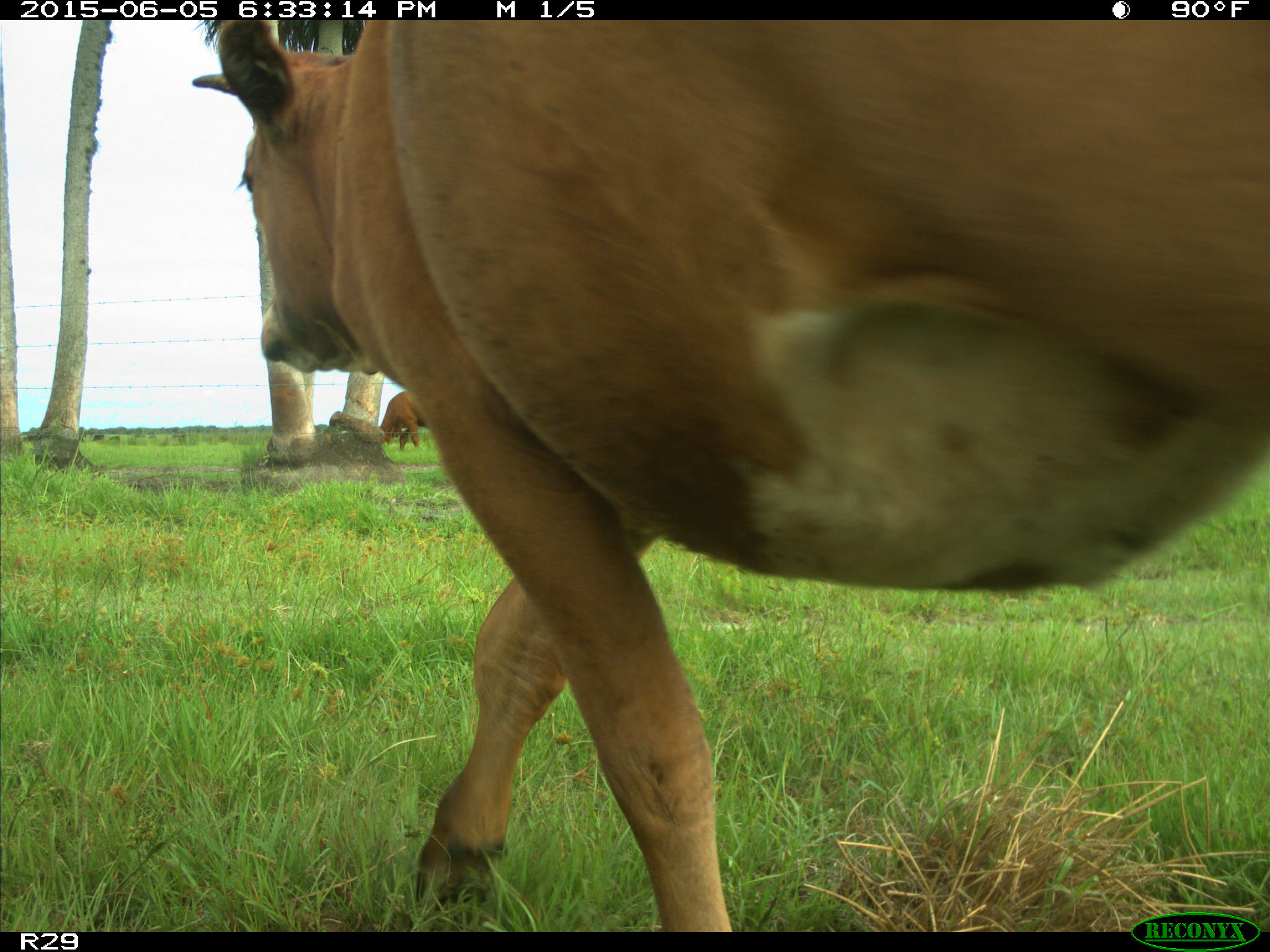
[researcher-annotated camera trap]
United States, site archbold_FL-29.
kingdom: Animalia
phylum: Chordata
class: Mammalia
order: Artiodactyla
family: Bovidae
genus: Bos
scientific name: Bos taurus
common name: domestic cow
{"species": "Bos taurus (domestic cow)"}